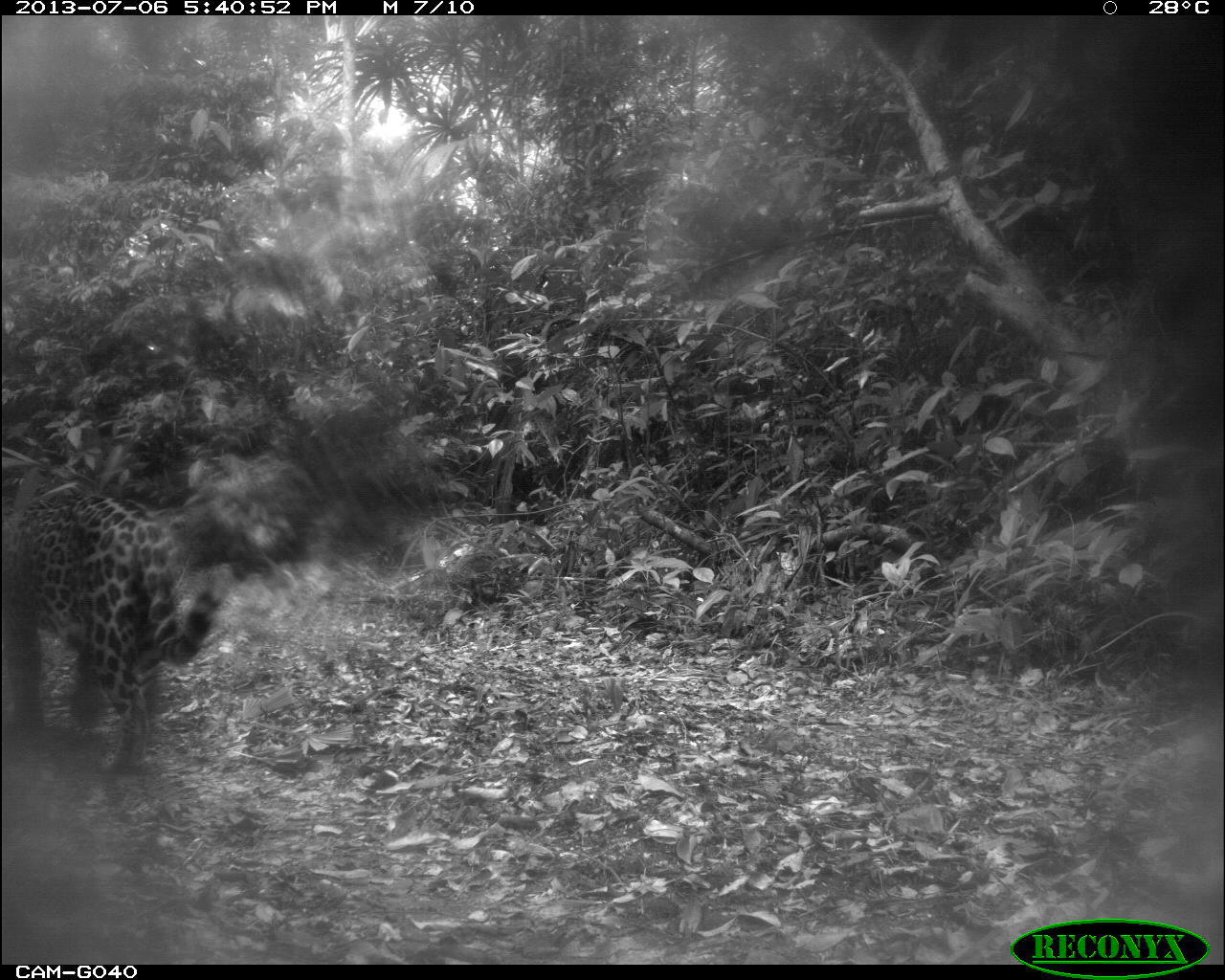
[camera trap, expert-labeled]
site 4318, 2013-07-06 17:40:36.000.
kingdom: Animalia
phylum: Chordata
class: Mammalia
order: Carnivora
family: Felidae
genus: Panthera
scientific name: Panthera onca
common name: jaguar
Panthera onca (jaguar), count 1, sex female.